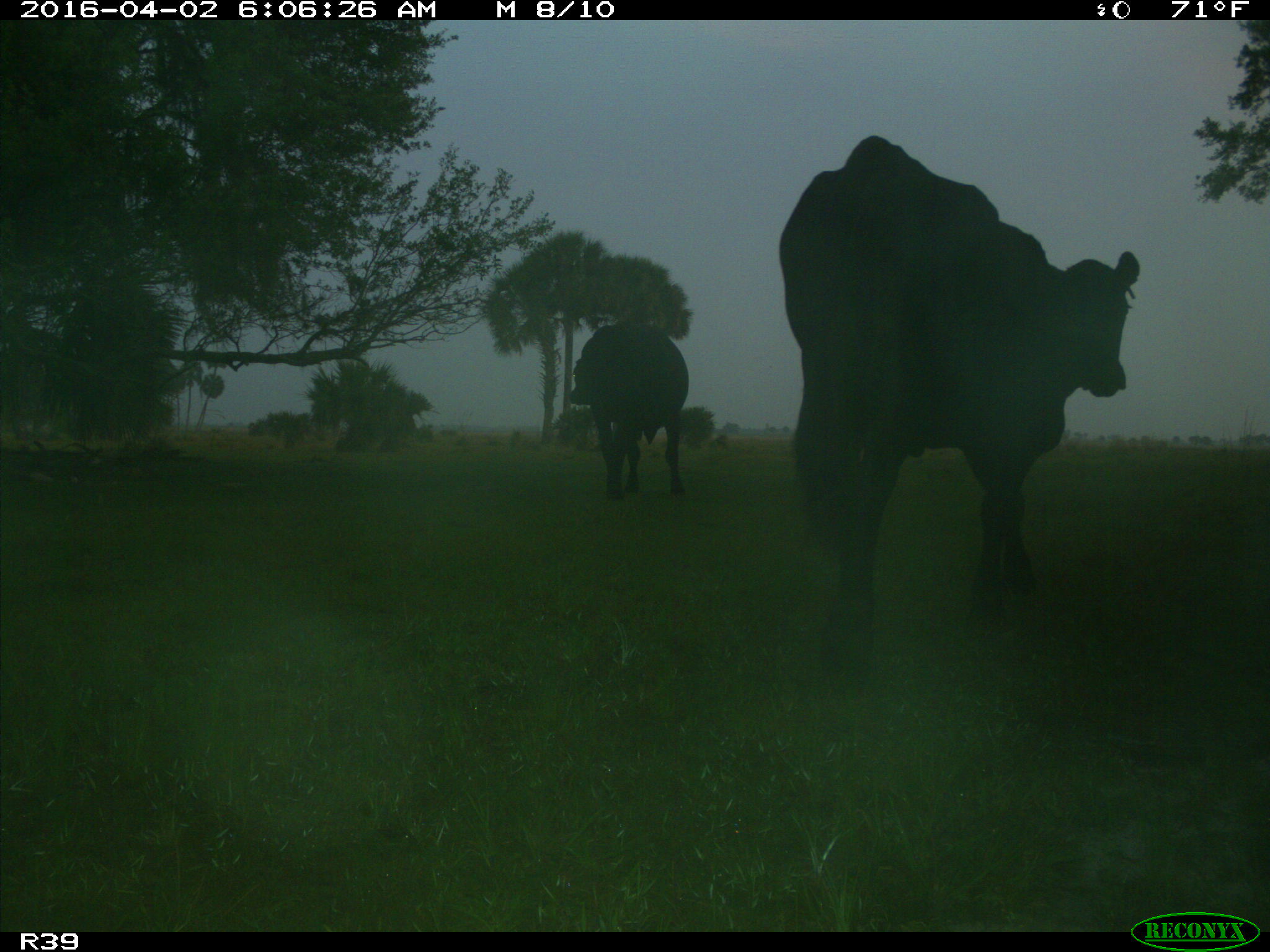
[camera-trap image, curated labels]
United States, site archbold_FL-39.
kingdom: Animalia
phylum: Chordata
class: Mammalia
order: Artiodactyla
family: Bovidae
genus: Bos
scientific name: Bos taurus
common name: domestic cow